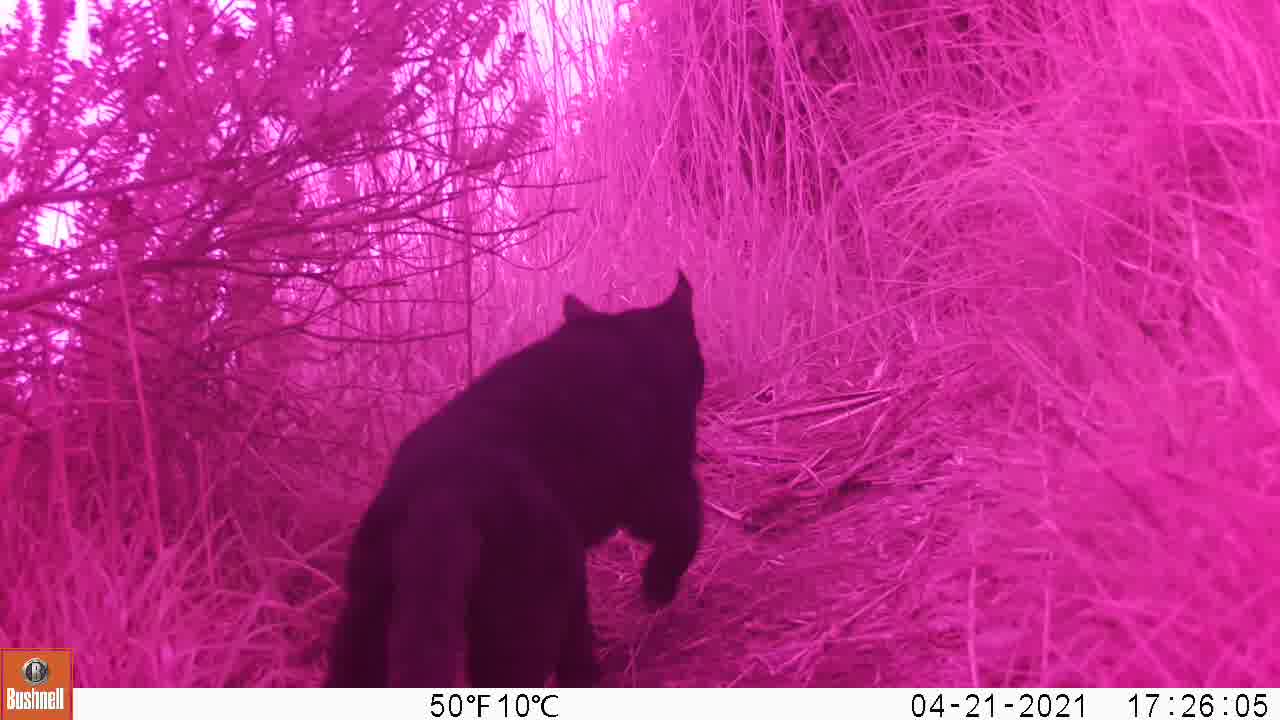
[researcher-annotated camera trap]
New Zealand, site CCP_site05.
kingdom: Animalia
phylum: Chordata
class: Mammalia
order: Carnivora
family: Felidae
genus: Felis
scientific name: Felis catus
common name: domestic cat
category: cat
Cat (domestic cat) (Felis catus).